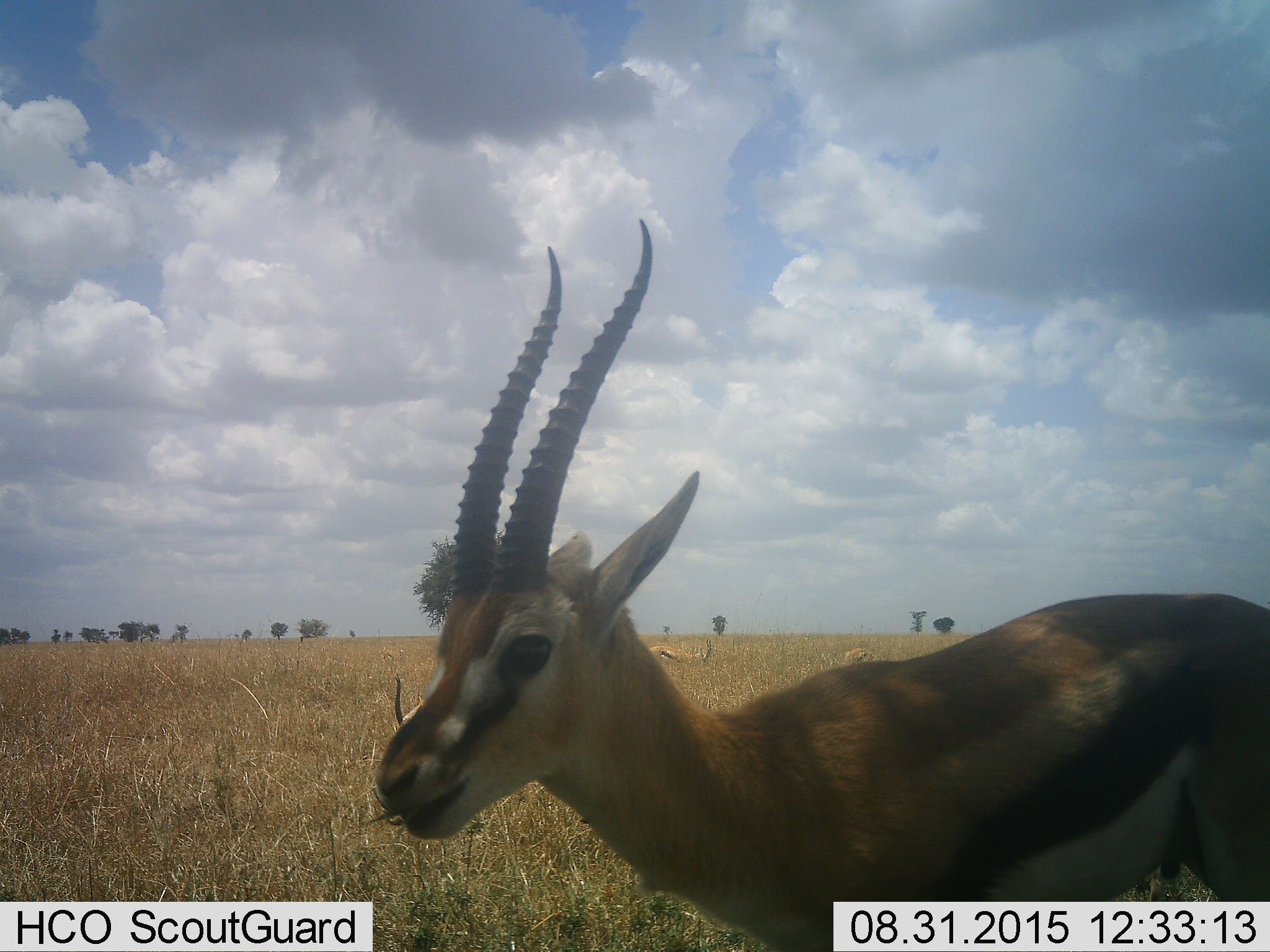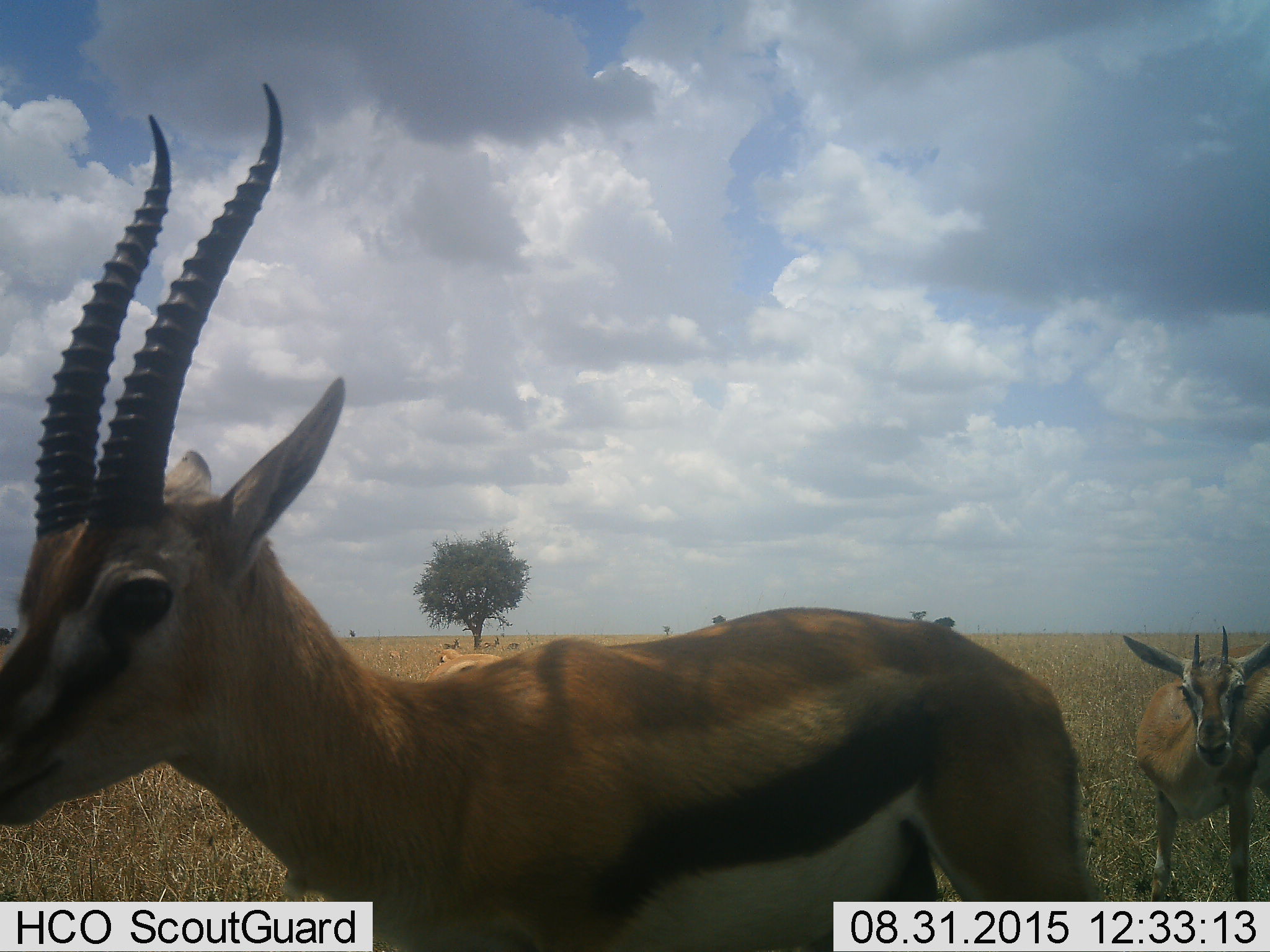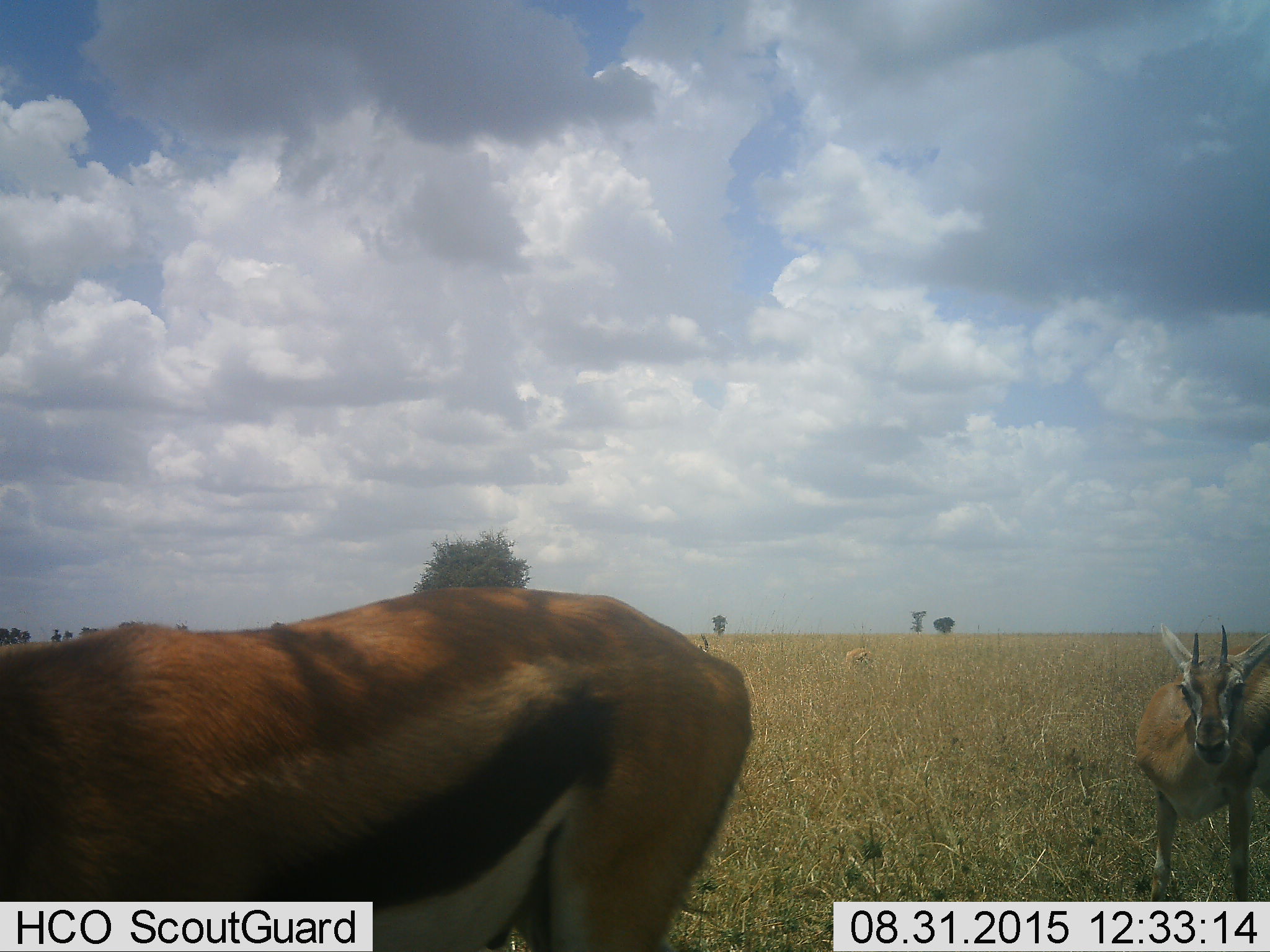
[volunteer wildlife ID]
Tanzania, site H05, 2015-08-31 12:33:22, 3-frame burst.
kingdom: Animalia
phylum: Chordata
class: Mammalia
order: Artiodactyla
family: Bovidae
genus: Eudorcas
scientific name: Eudorcas thomsonii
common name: thomson's gazelle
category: gazellethomsons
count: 5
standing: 62%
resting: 0%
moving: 75%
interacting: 0%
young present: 0%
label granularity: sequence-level